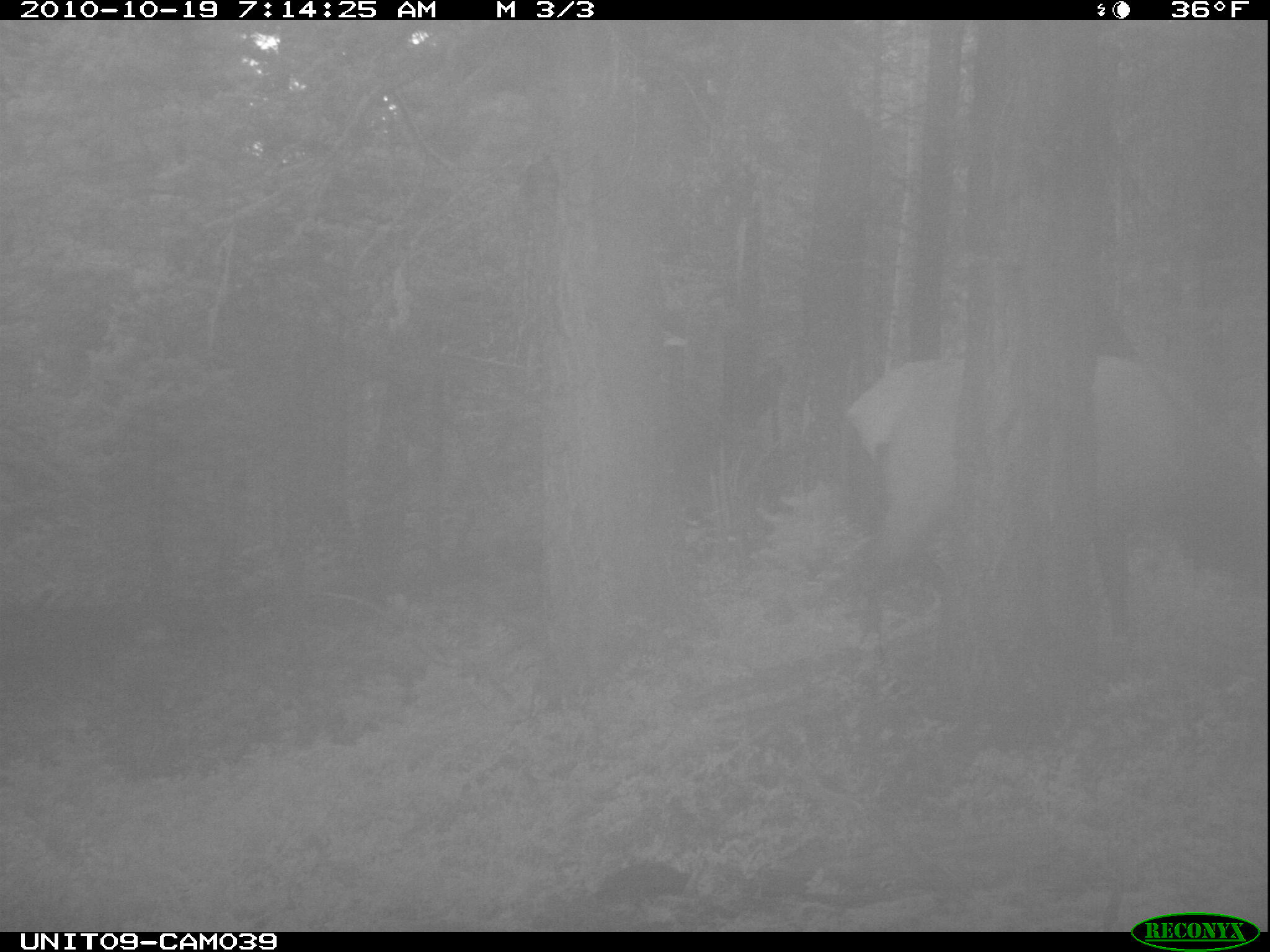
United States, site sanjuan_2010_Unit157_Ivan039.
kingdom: Animalia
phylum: Chordata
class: Mammalia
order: Artiodactyla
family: Cervidae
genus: Cervus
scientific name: Cervus elaphus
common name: red deer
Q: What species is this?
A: Cervus elaphus (red deer).